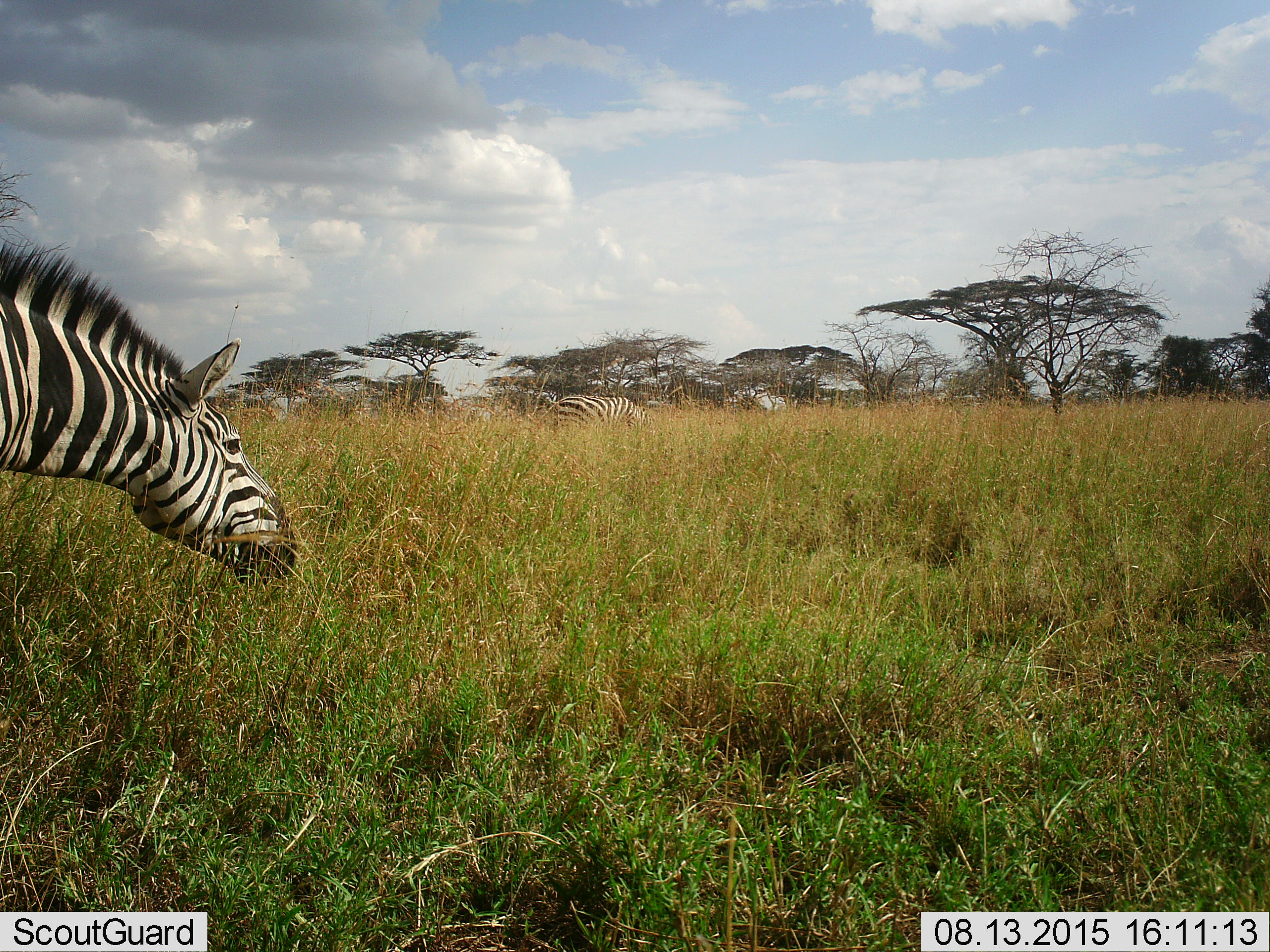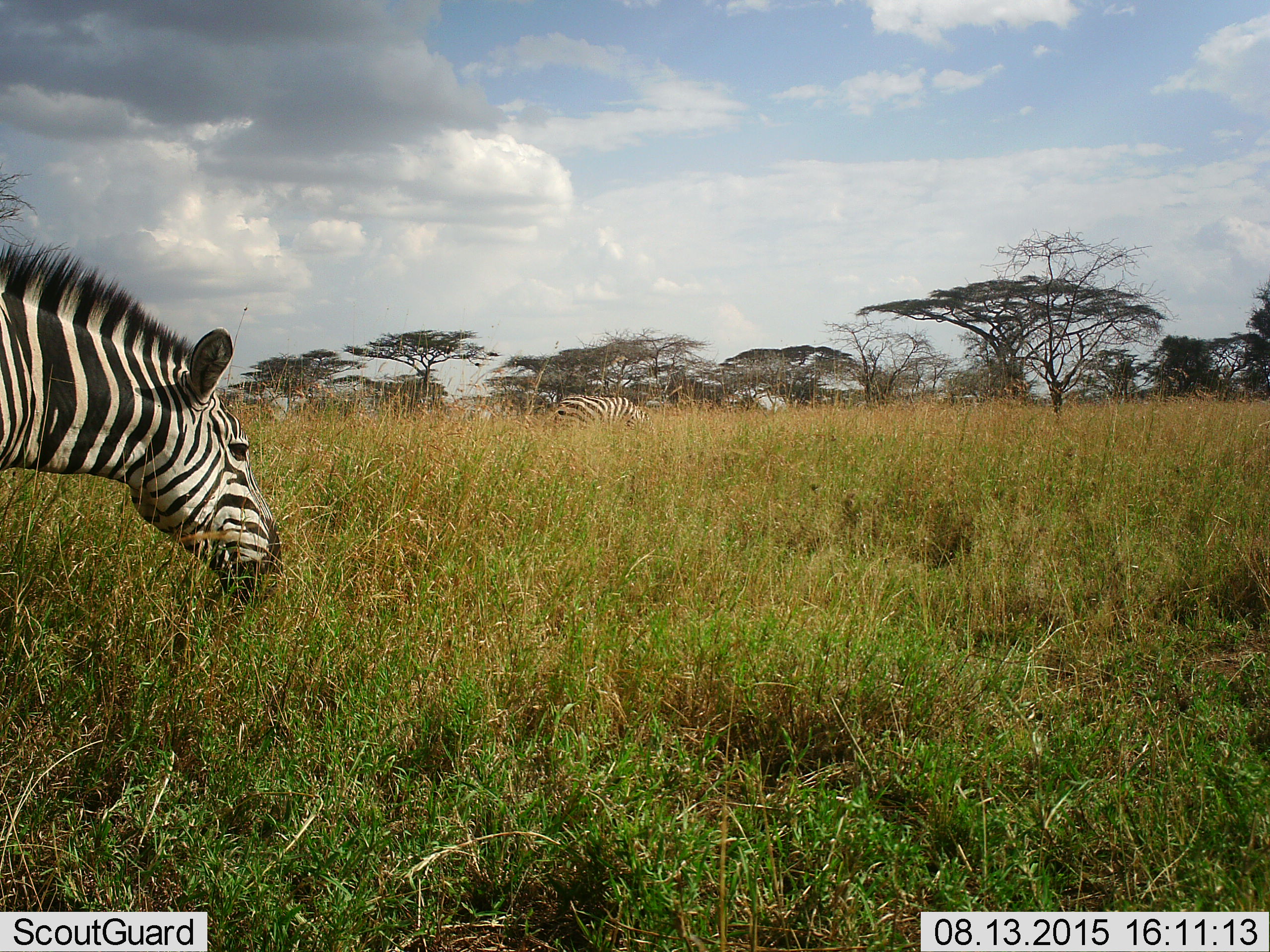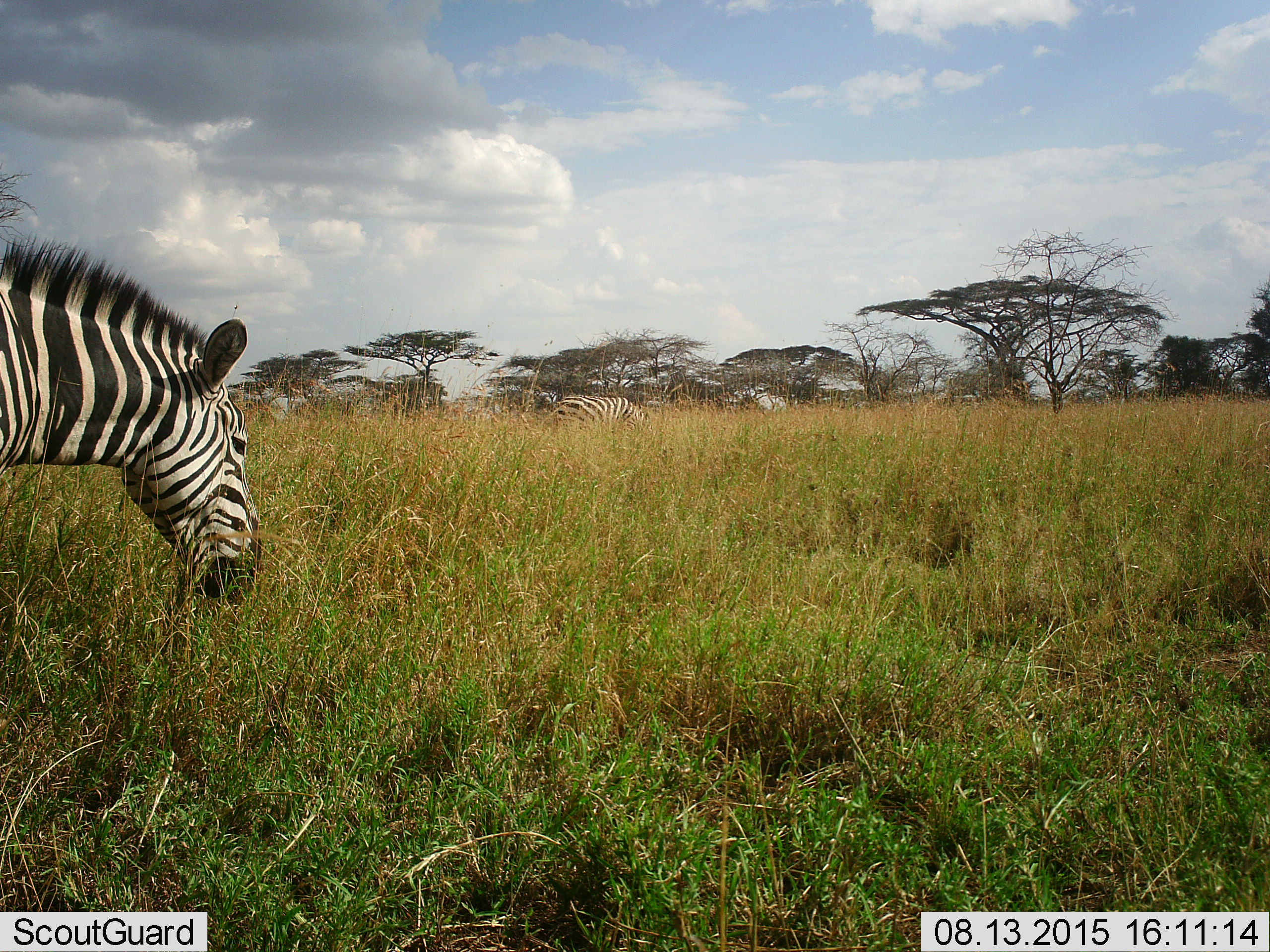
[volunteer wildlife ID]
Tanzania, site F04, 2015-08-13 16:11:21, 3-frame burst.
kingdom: Animalia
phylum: Chordata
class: Mammalia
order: Perissodactyla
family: Equidae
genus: Equus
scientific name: Equus quagga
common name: plains zebra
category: zebra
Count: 2.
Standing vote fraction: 31%.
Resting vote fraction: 0%.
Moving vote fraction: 15%.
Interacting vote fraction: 0%.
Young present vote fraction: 0%.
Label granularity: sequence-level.